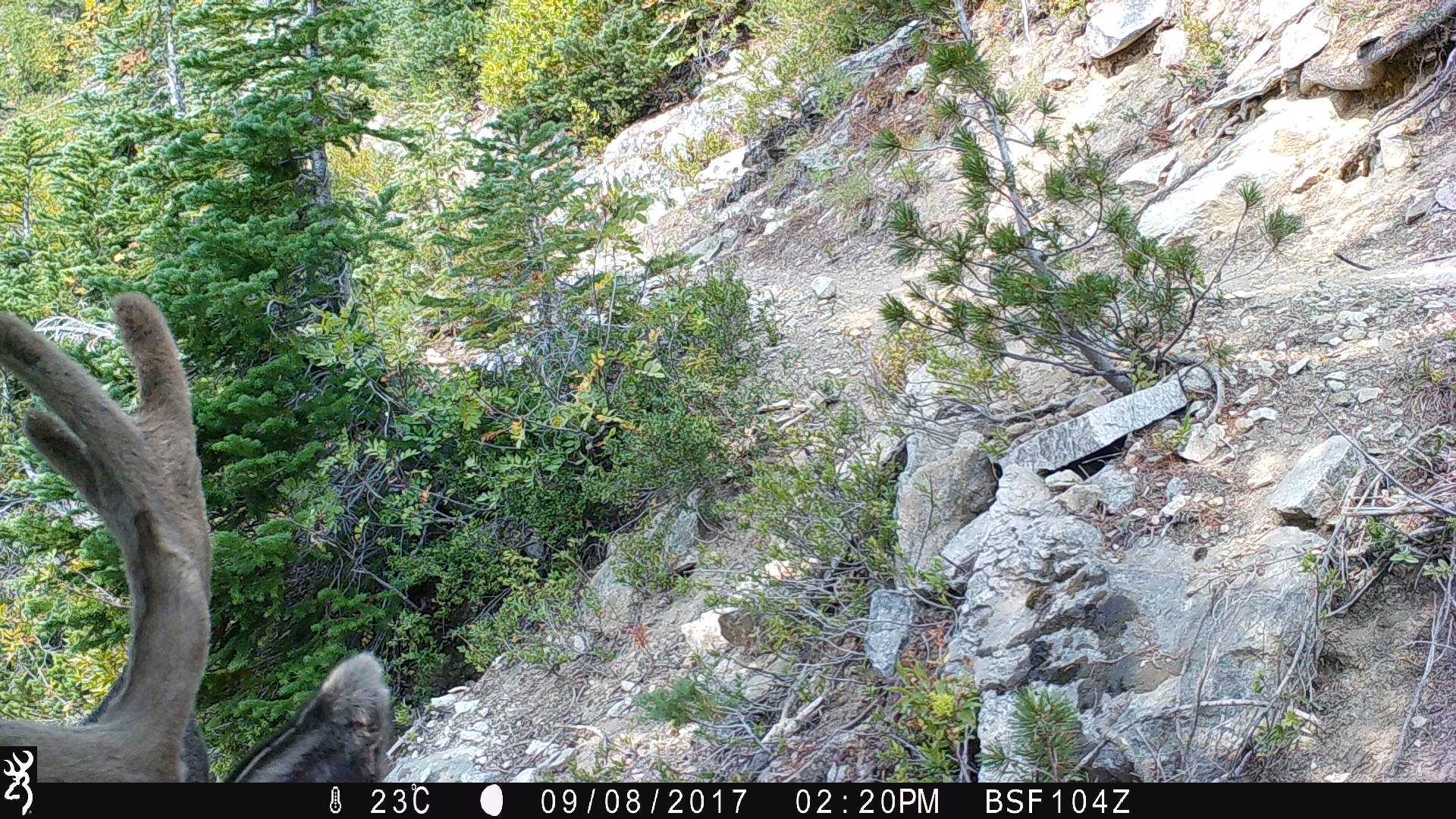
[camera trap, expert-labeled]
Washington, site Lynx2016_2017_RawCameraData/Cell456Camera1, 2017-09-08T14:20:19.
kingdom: Animalia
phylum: Chordata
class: Mammalia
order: Artiodactyla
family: Cervidae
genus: Odocoileus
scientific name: Odocoileus hemionus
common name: mule deer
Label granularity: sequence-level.